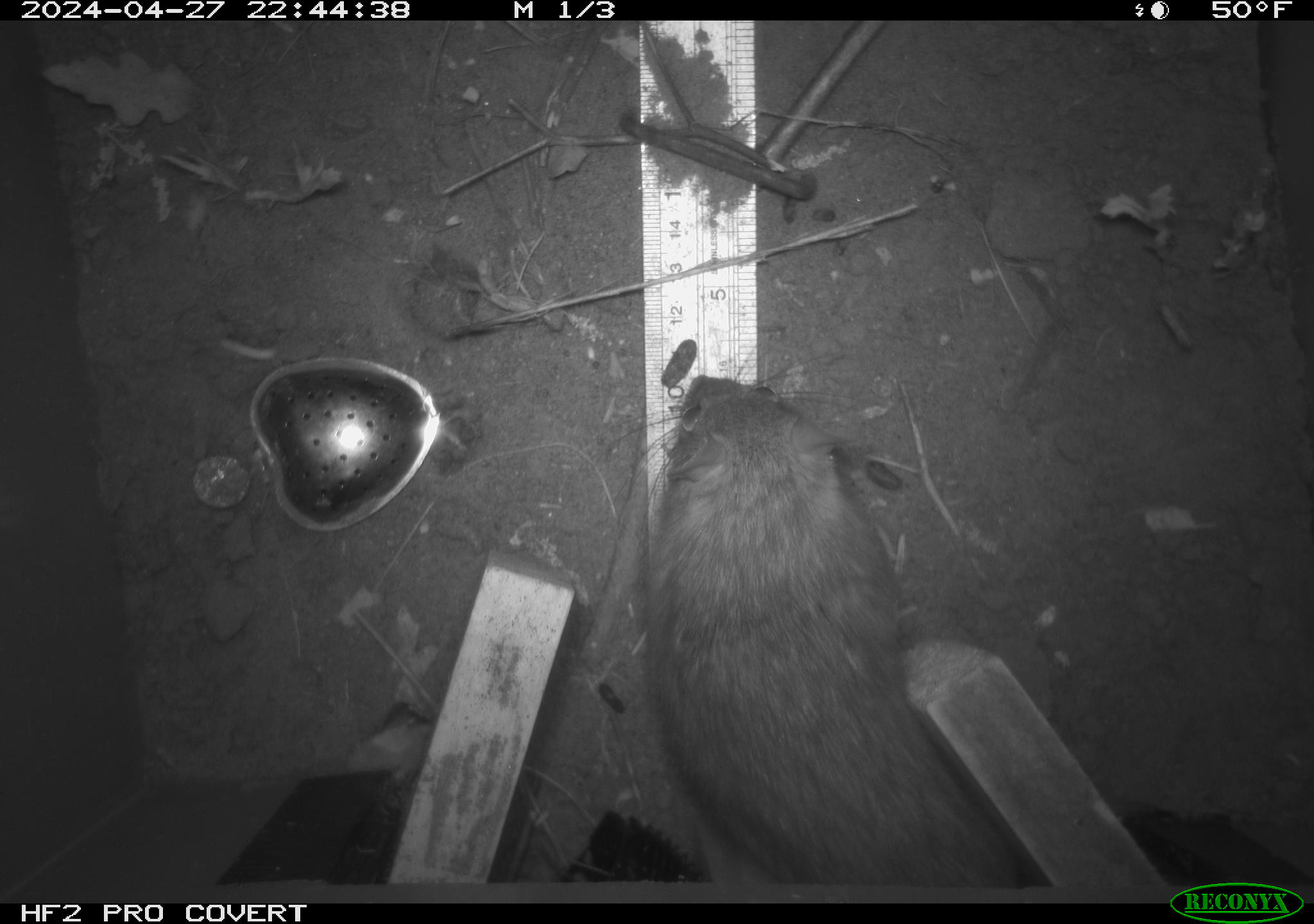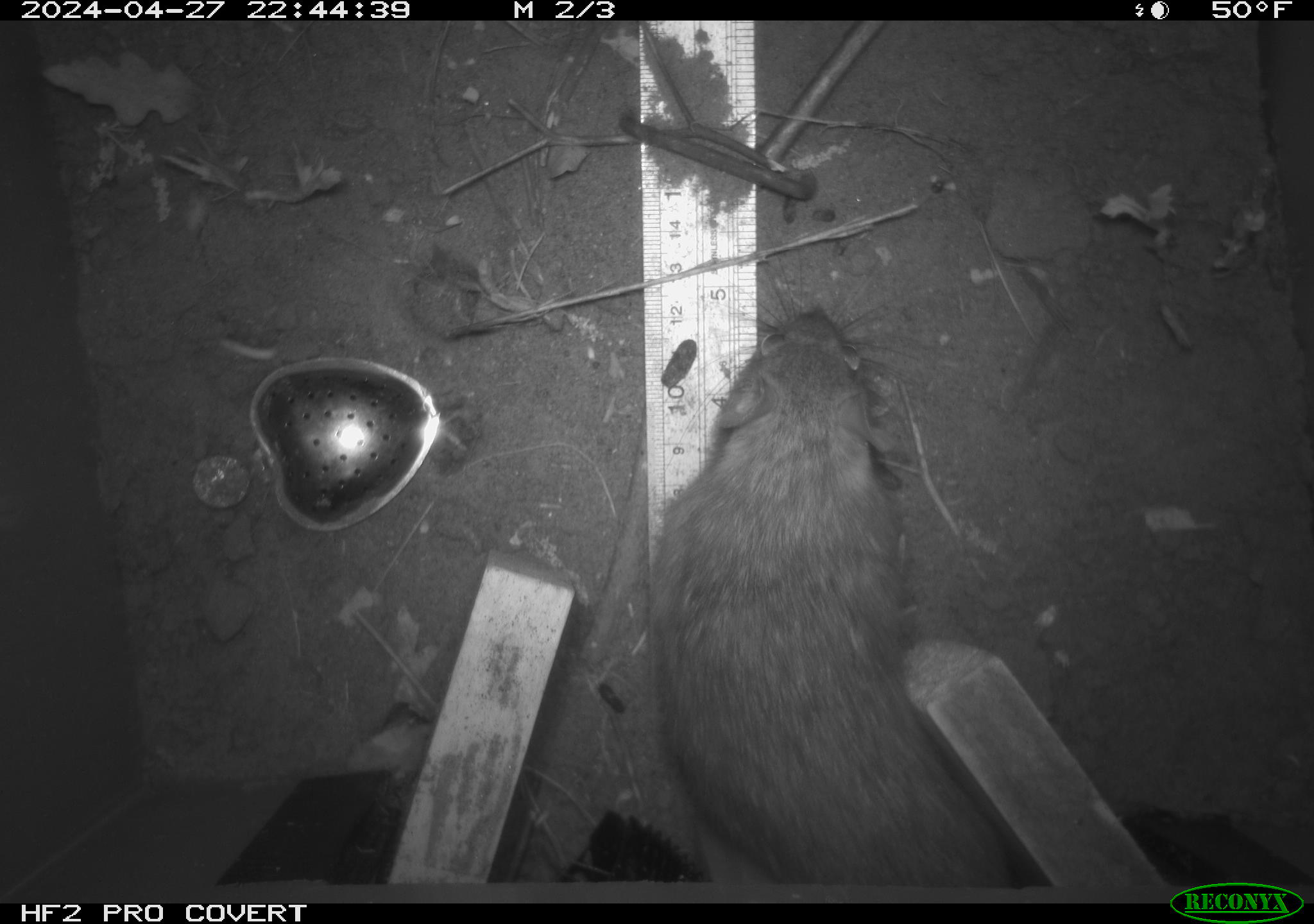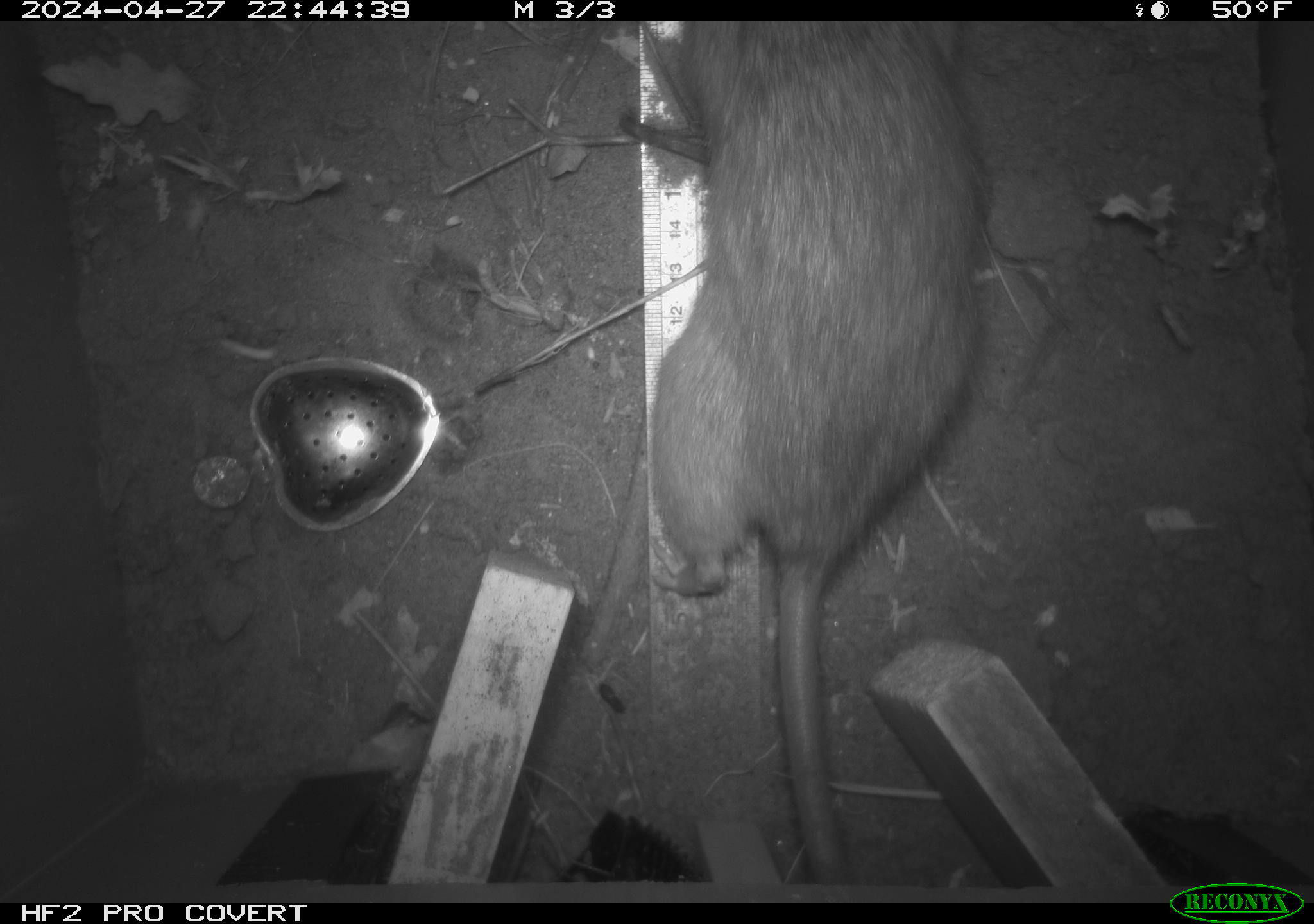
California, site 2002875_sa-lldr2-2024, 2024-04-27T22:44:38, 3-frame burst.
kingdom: Animalia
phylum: Chordata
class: Mammalia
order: Rodentia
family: Muridae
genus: Rattus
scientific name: Rattus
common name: rat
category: rattus species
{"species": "rattus species (rat) (Rattus)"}